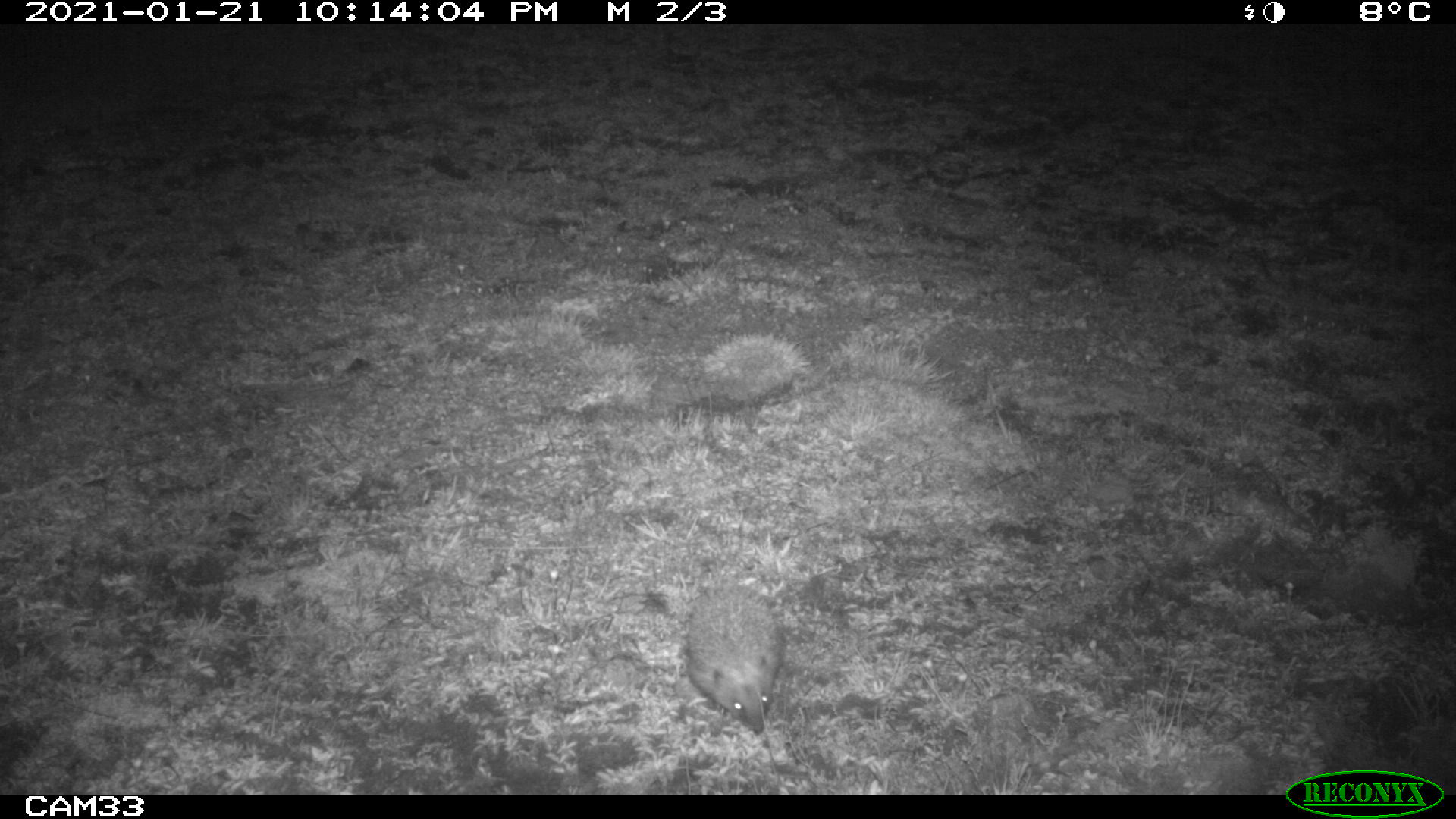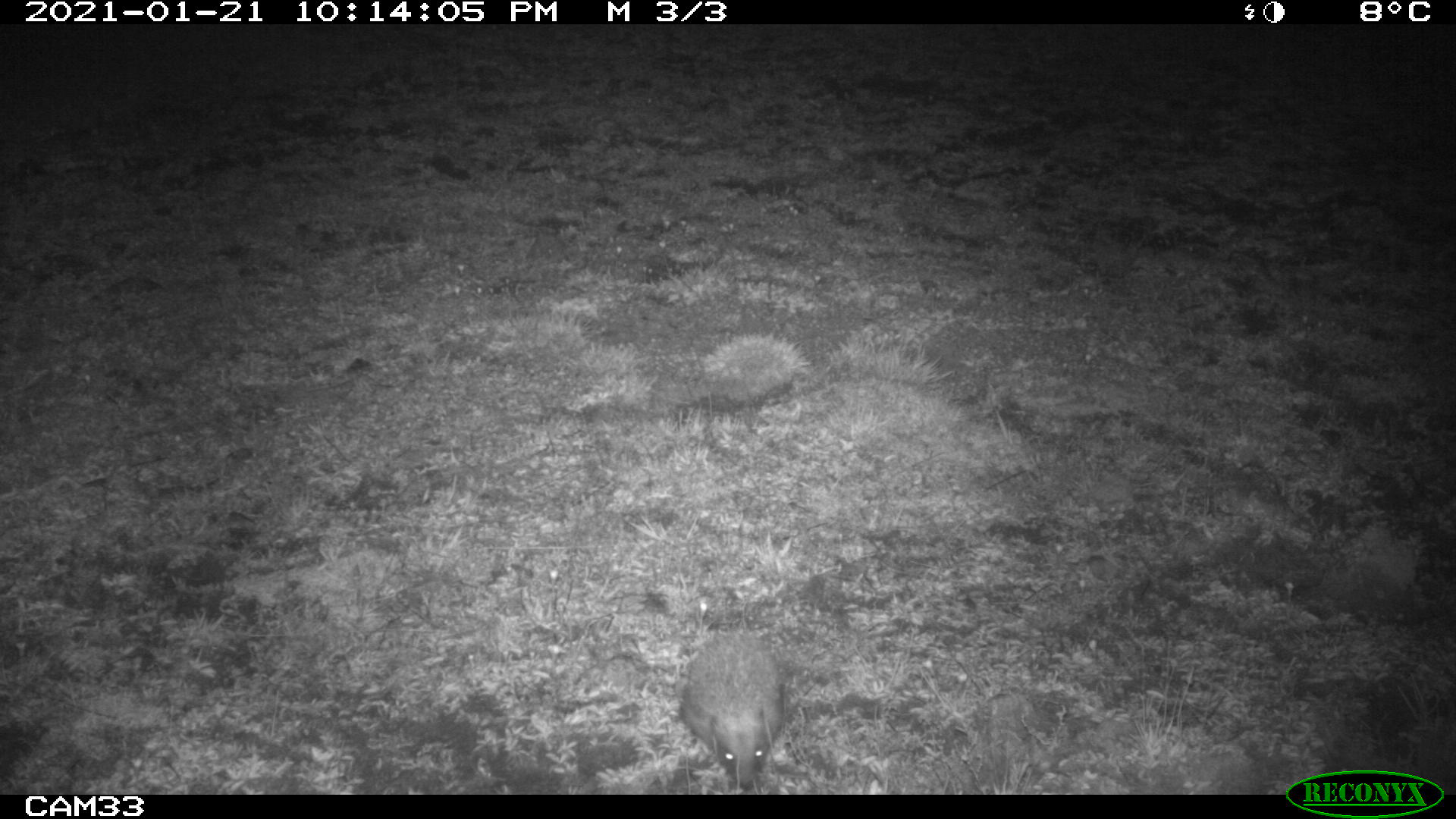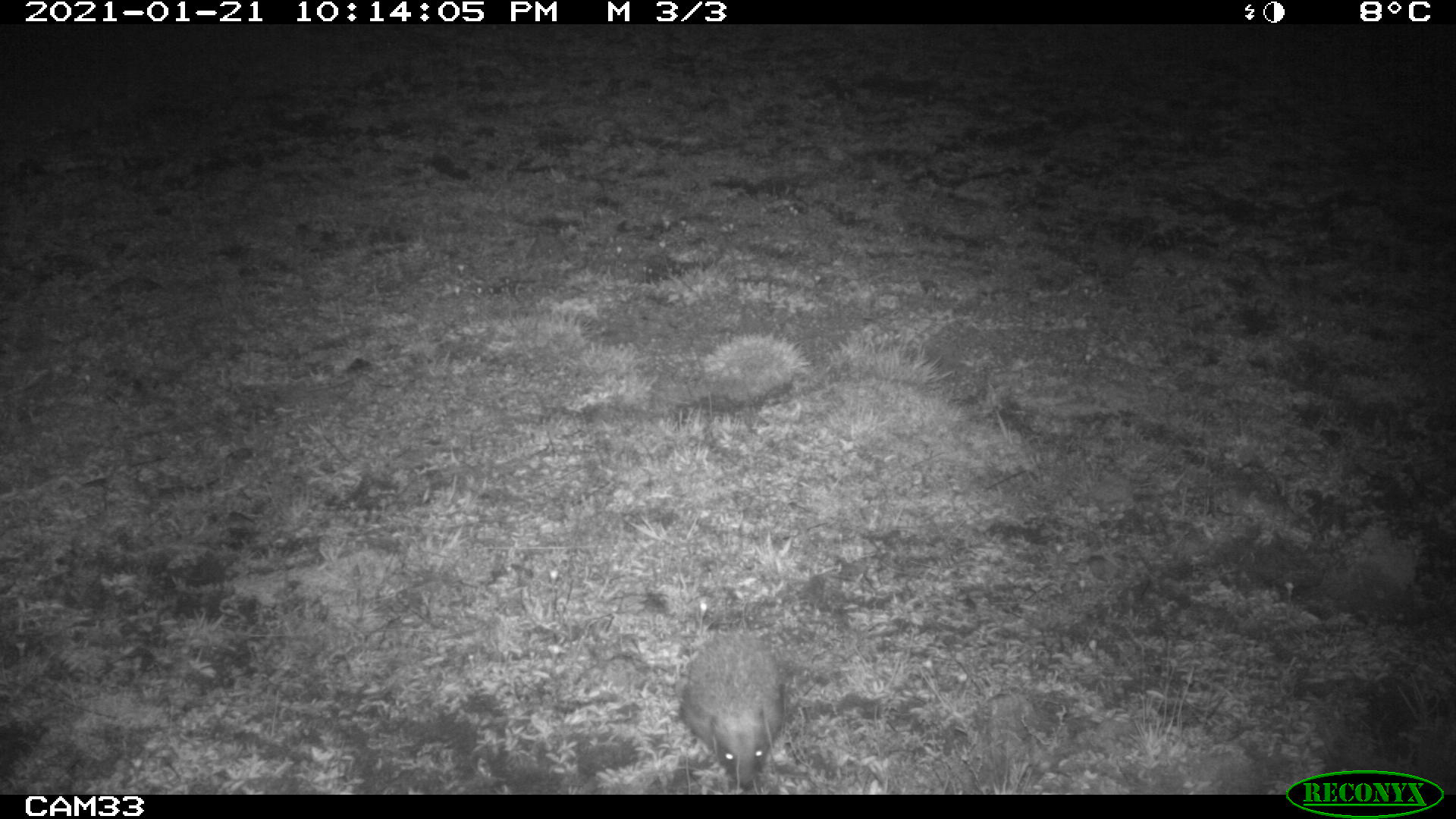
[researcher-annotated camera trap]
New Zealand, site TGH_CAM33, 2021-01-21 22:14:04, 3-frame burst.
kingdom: Animalia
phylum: Chordata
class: Mammalia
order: Eulipotyphla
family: Erinaceidae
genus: Erinaceus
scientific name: Erinaceus europaeus europaeus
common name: european hedgehog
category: hedgehog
Hedgehog (european hedgehog) (Erinaceus europaeus europaeus).